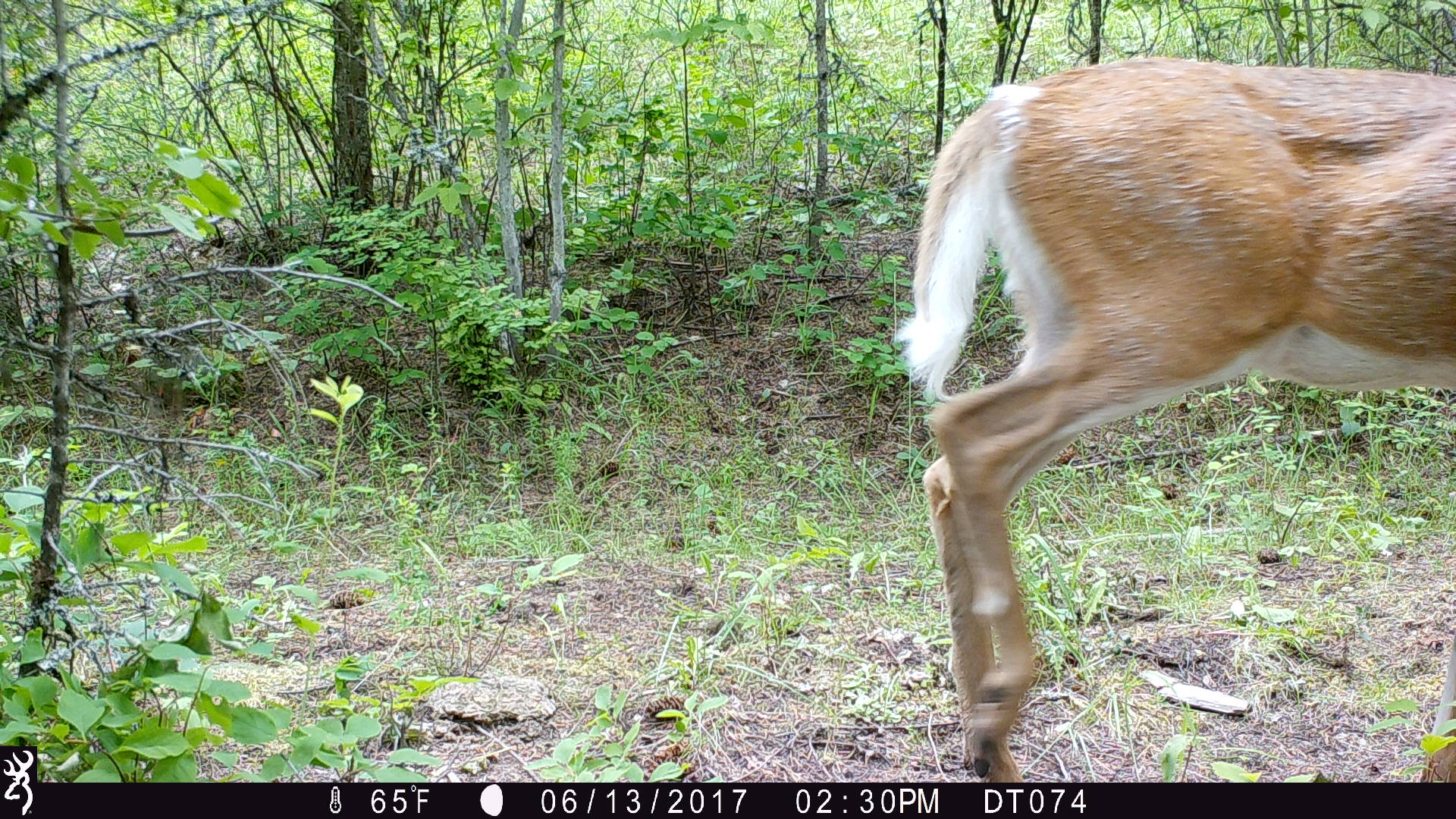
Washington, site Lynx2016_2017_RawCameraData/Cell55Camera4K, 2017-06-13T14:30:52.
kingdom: Animalia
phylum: Chordata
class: Mammalia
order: Artiodactyla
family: Cervidae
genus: Odocoileus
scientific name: Odocoileus virginianus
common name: white-tailed deer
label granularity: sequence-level